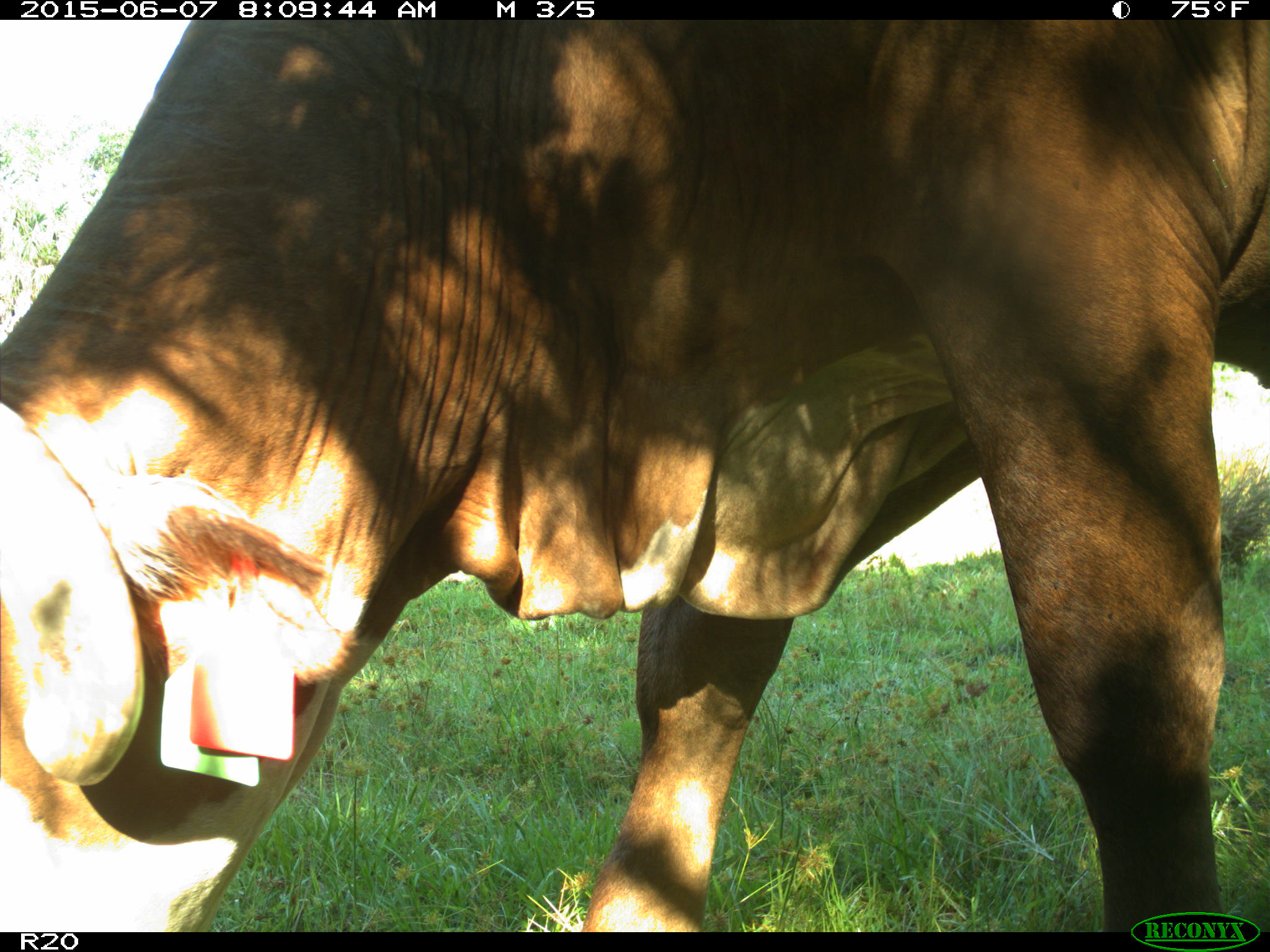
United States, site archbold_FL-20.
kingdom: Animalia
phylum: Chordata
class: Mammalia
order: Artiodactyla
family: Bovidae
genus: Bos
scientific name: Bos taurus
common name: domestic cow